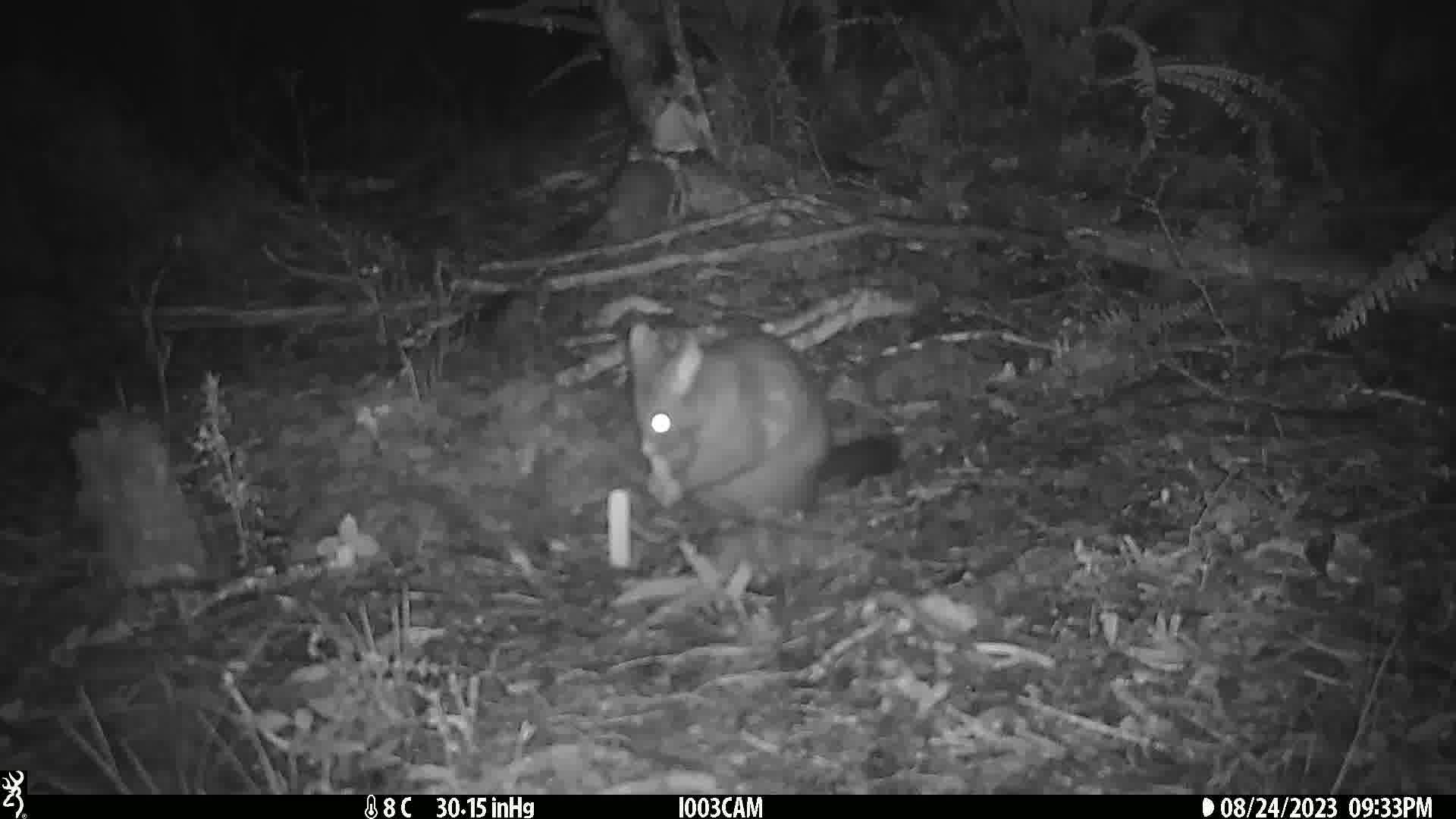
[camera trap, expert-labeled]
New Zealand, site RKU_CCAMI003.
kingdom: Animalia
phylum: Chordata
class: Mammalia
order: Diprotodontia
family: Phalangeridae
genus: Trichosurus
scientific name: Trichosurus vulpecula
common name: common brushtail possum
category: possum